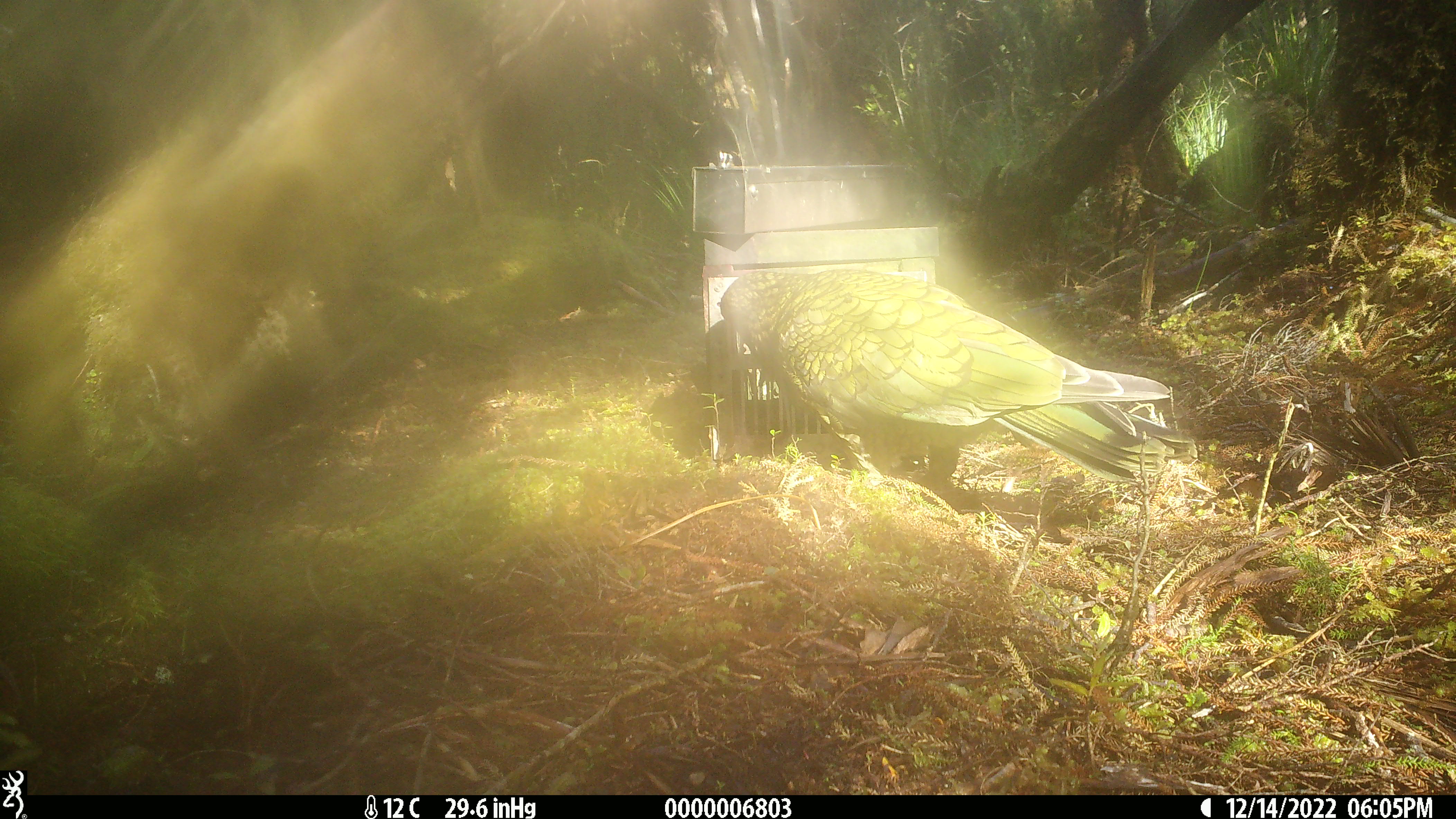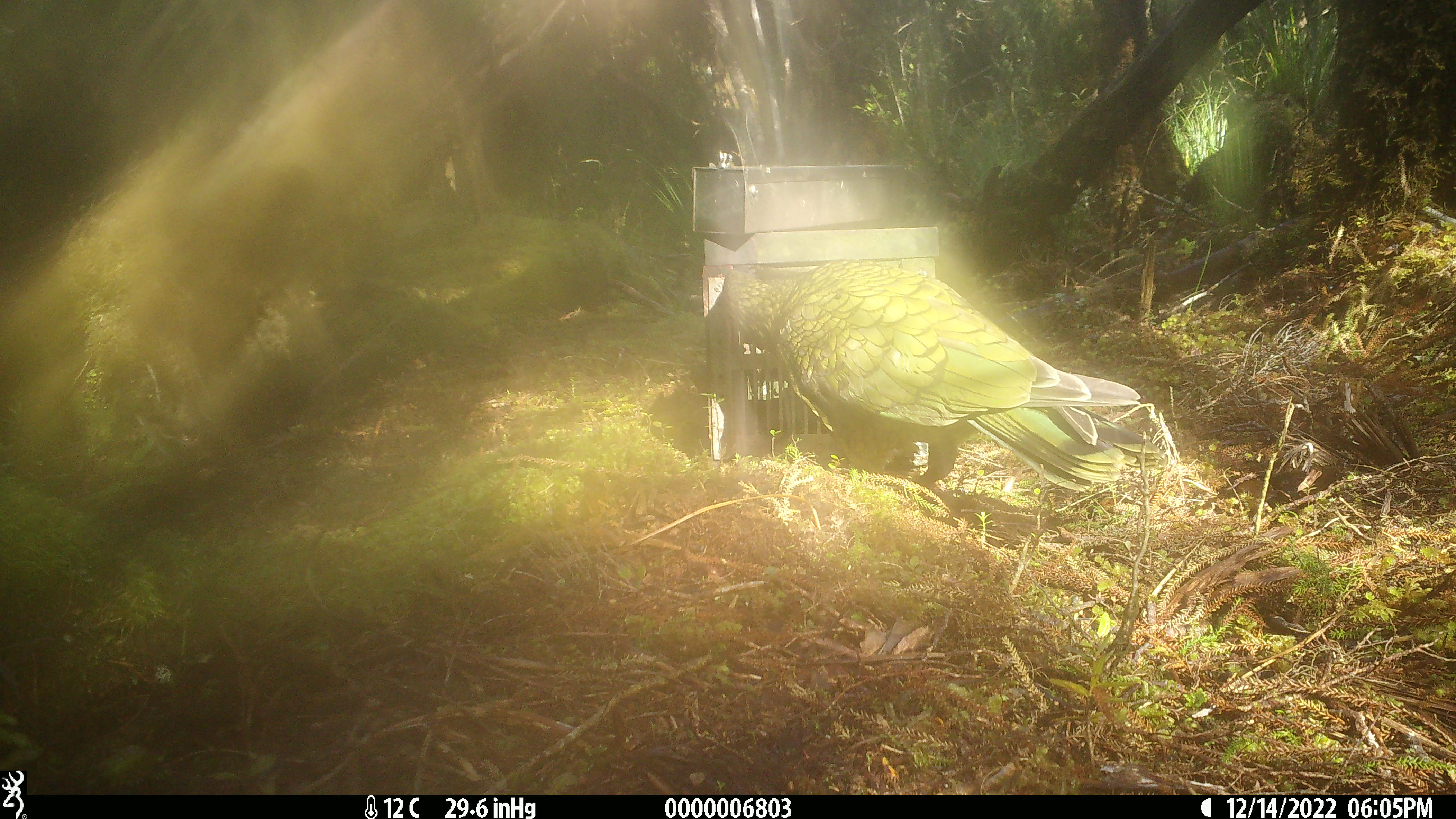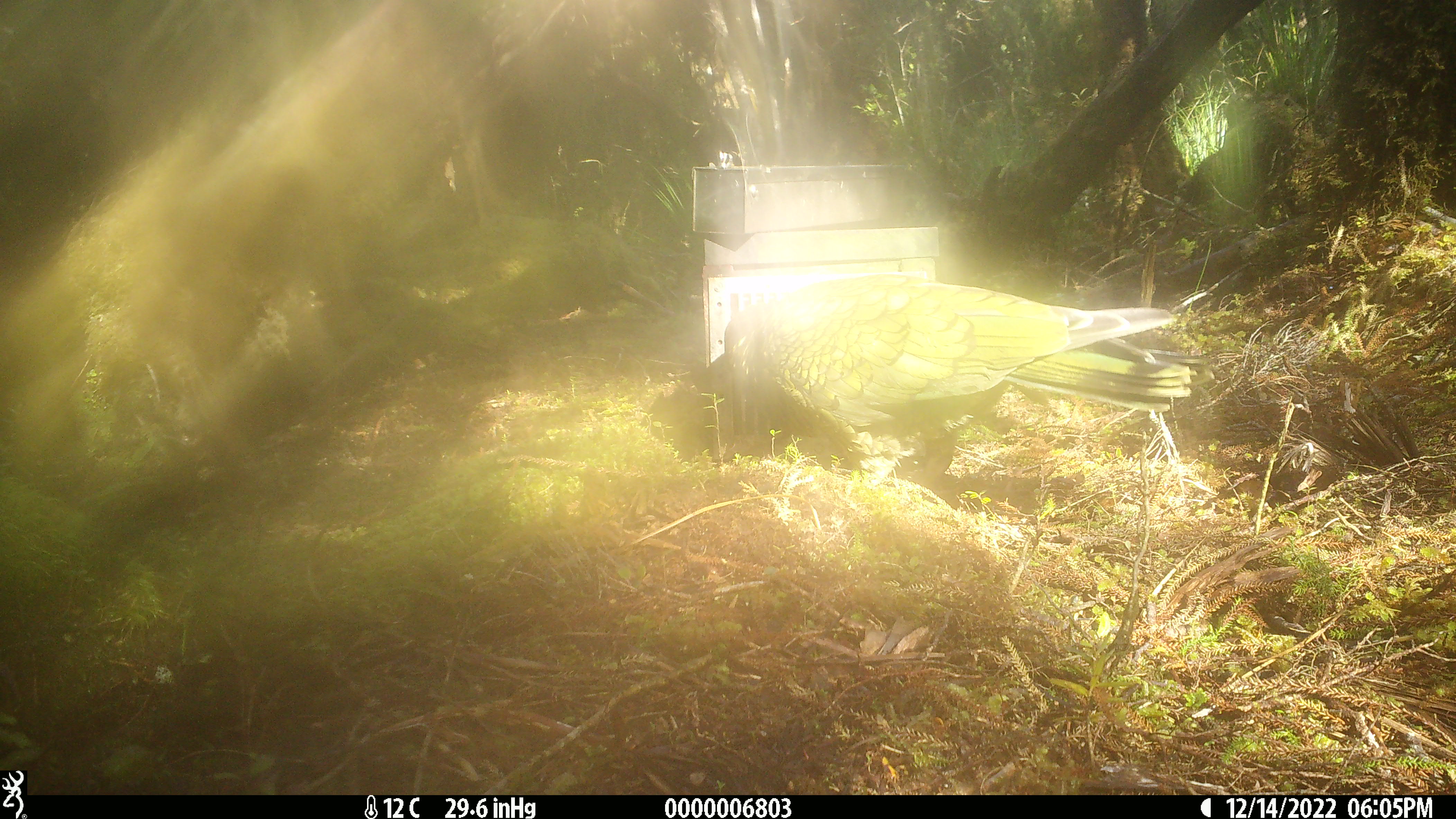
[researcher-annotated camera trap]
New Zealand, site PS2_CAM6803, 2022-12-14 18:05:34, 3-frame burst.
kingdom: Animalia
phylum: Chordata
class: Aves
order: Psittaciformes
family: Strigopidae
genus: Nestor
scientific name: Nestor notabilis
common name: kea